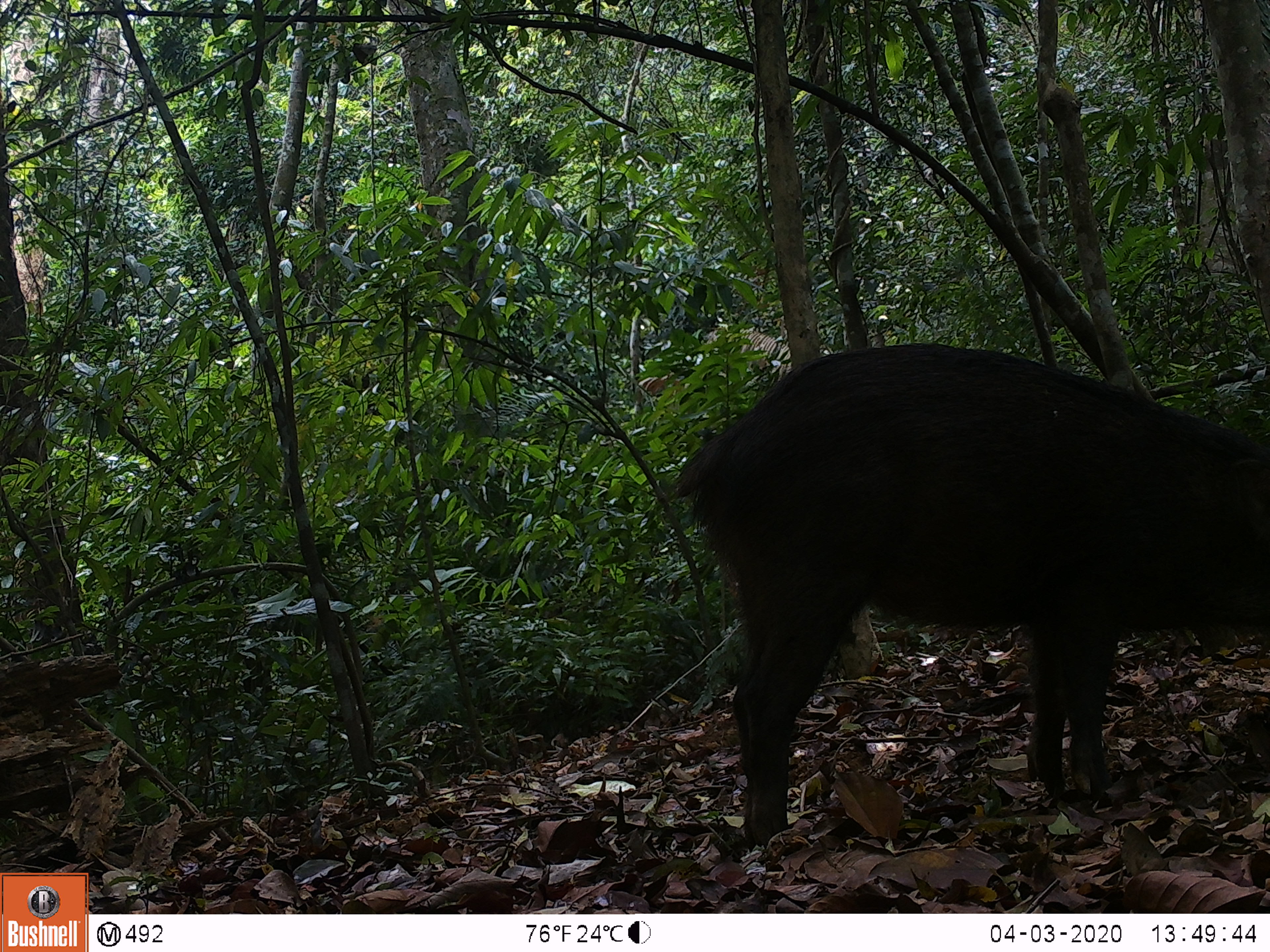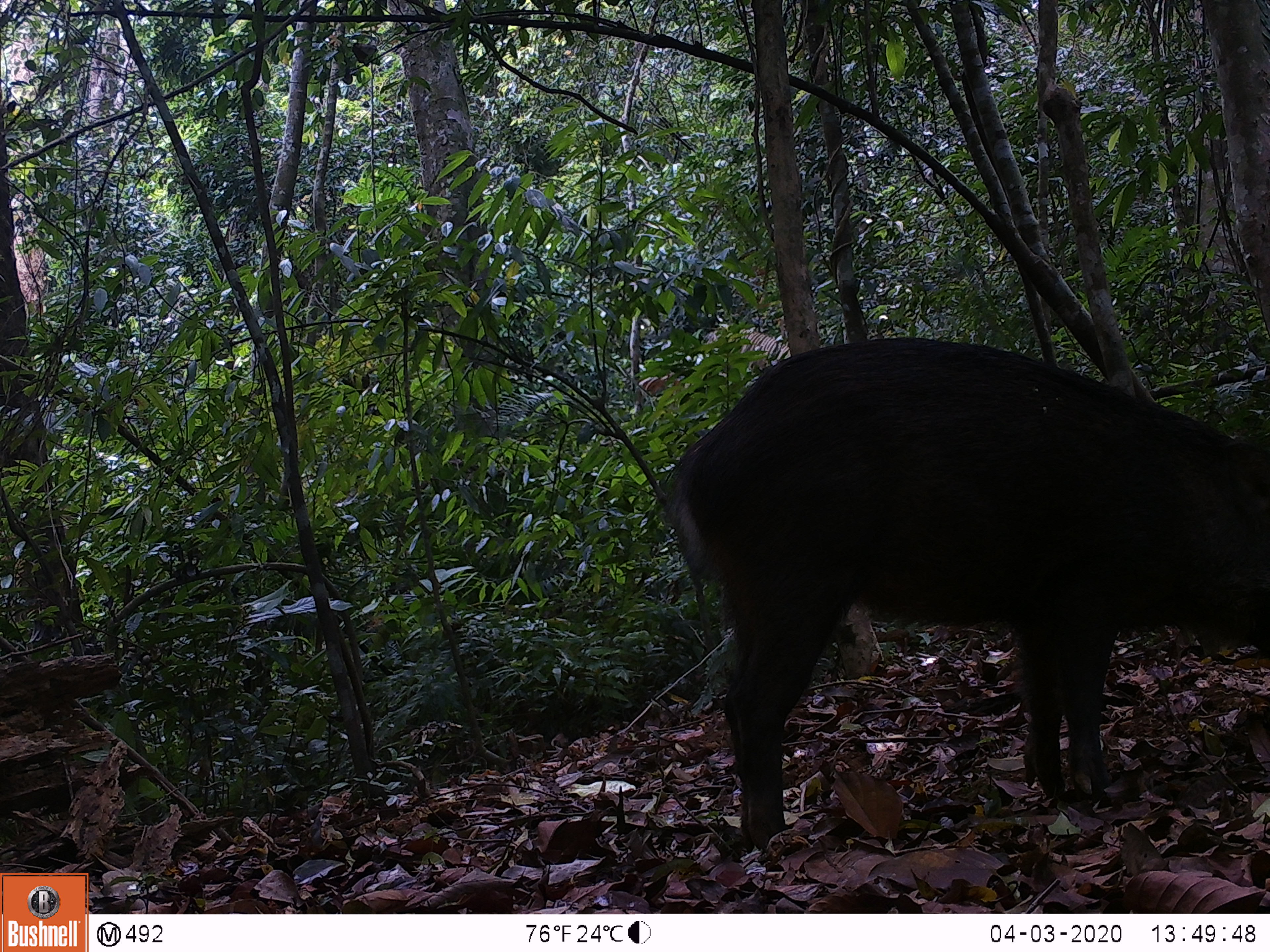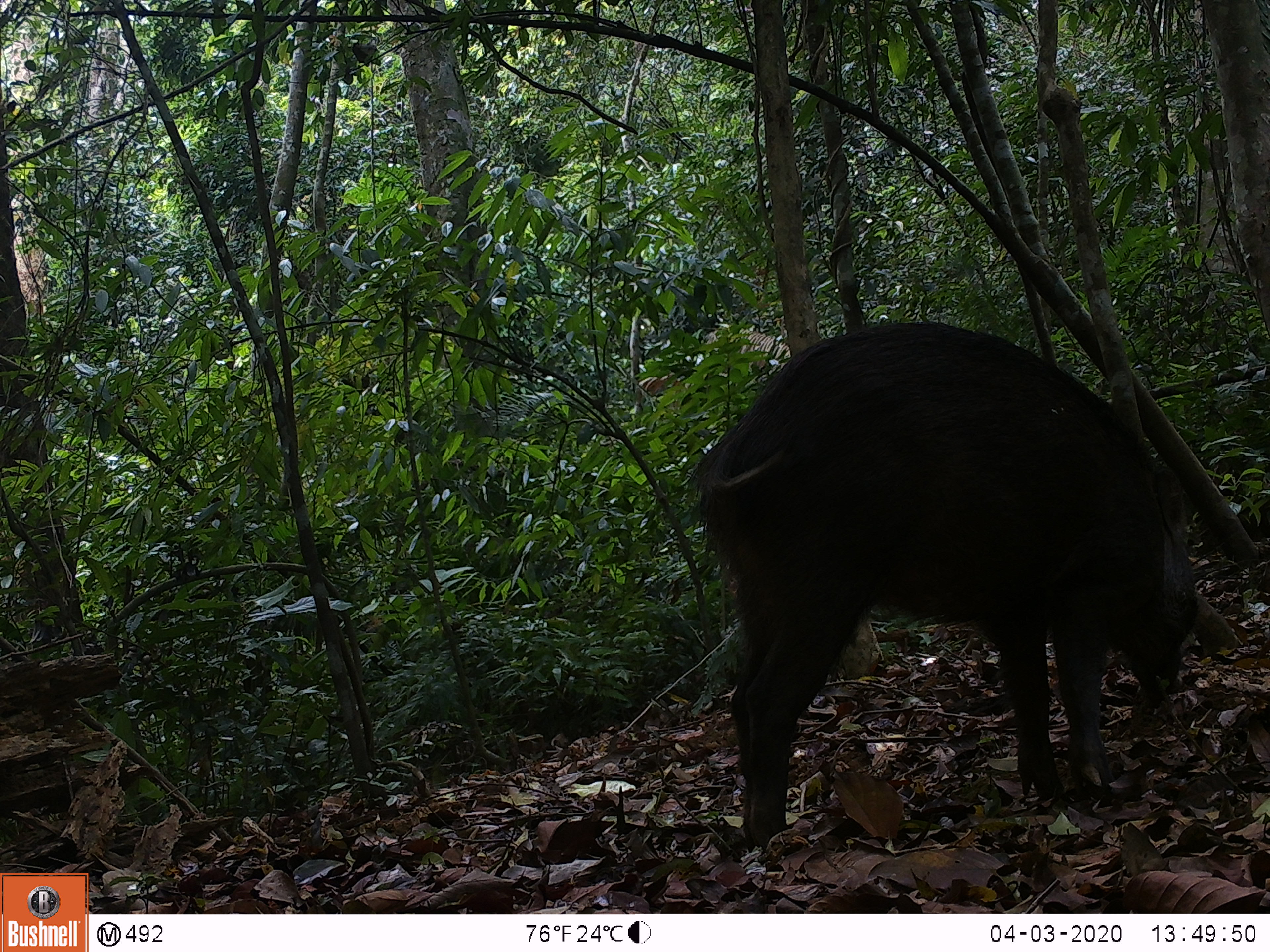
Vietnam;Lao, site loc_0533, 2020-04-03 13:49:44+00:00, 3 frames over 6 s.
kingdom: Animalia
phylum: Chordata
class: Mammalia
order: Artiodactyla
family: Suidae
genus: Sus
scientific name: Sus scrofa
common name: eurasian wild pig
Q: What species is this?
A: Eurasian wild pig (Sus scrofa).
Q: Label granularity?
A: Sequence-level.